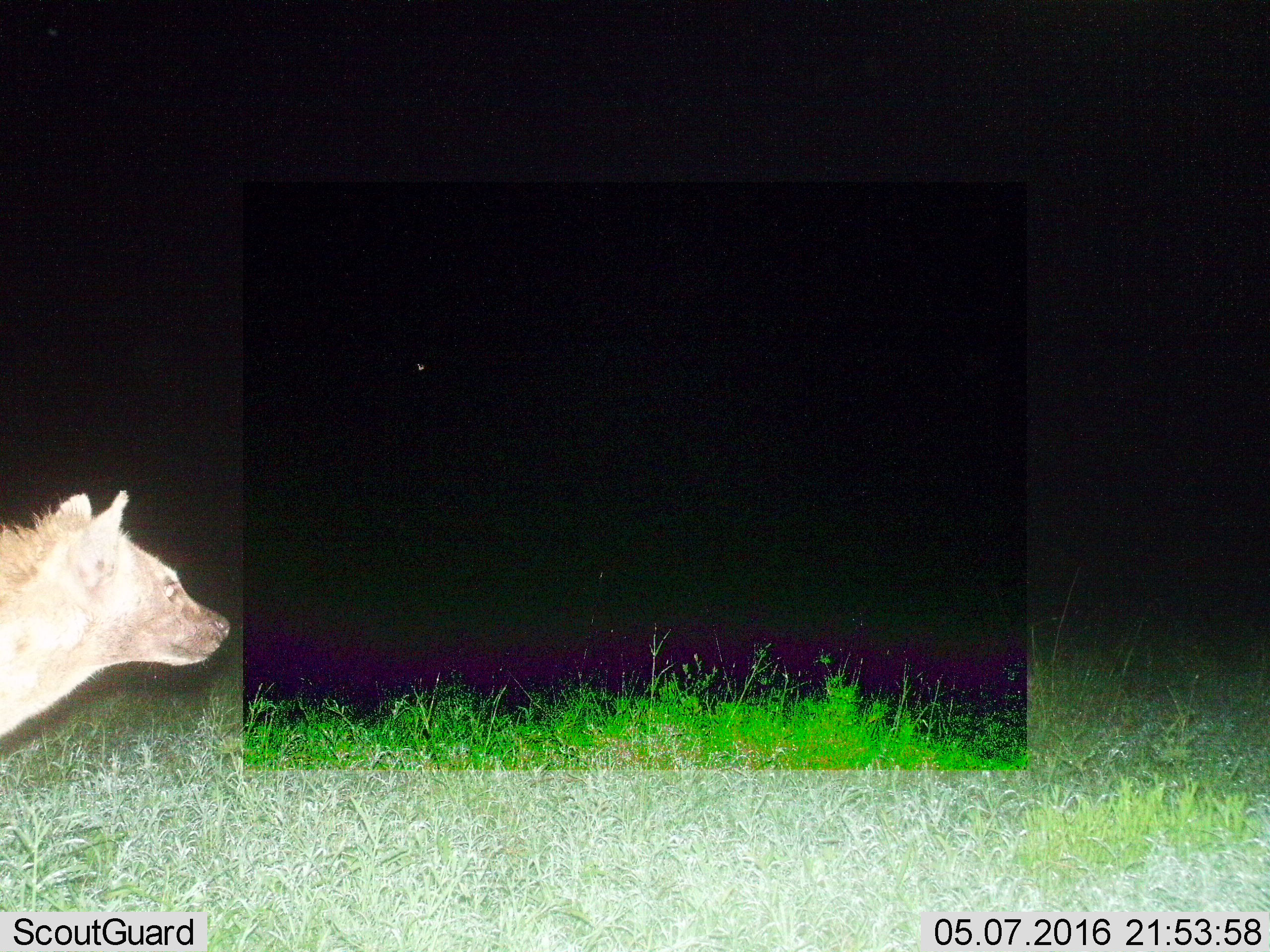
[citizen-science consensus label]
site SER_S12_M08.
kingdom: Animalia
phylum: Chordata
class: Mammalia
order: Carnivora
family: Hyaenidae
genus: Crocuta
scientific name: Crocuta crocuta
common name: spotted hyena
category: hyenaspotted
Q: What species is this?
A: Hyenaspotted (spotted hyena) (Crocuta crocuta).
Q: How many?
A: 1.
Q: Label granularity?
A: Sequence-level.